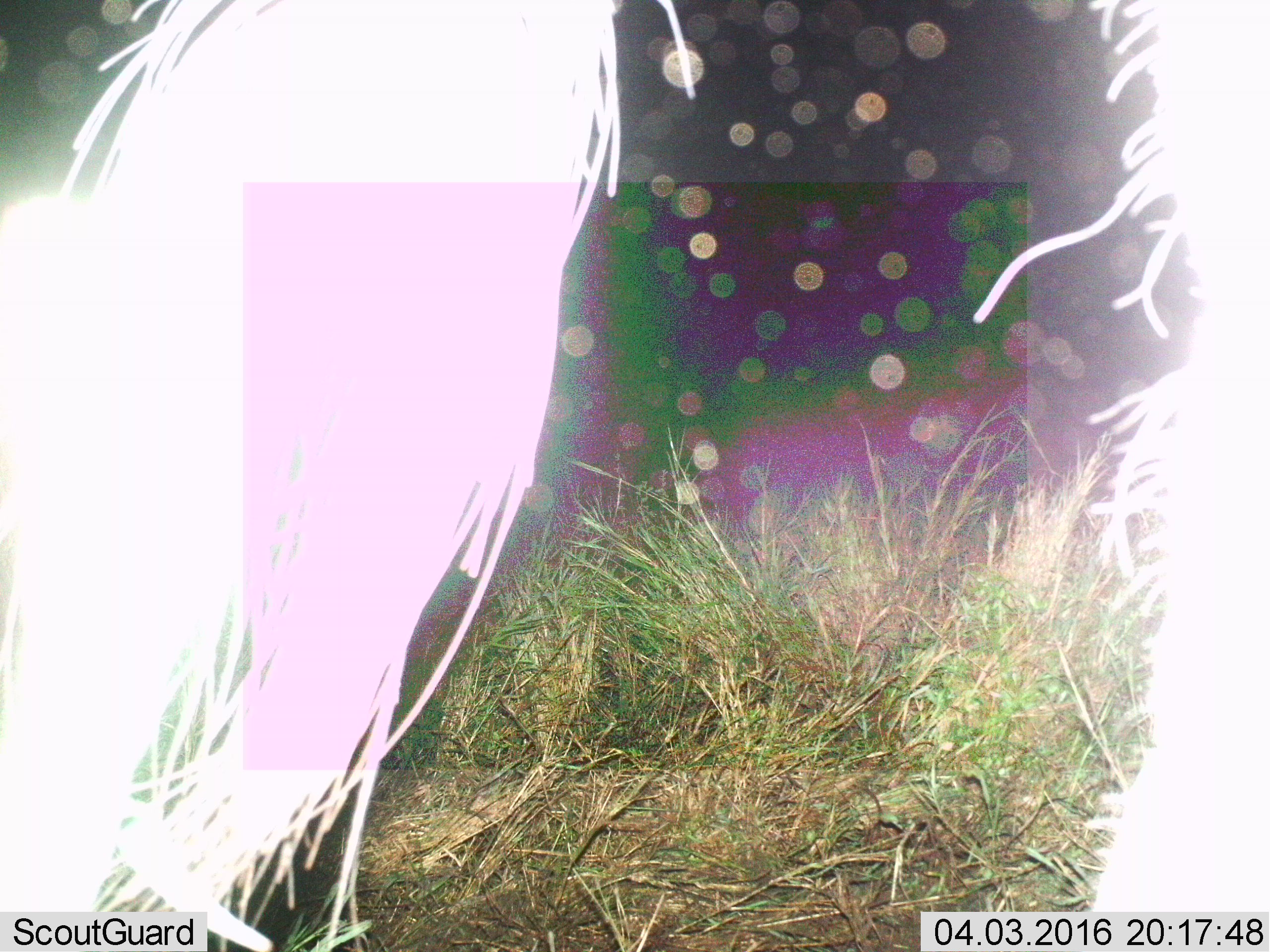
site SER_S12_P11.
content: unidentified animal